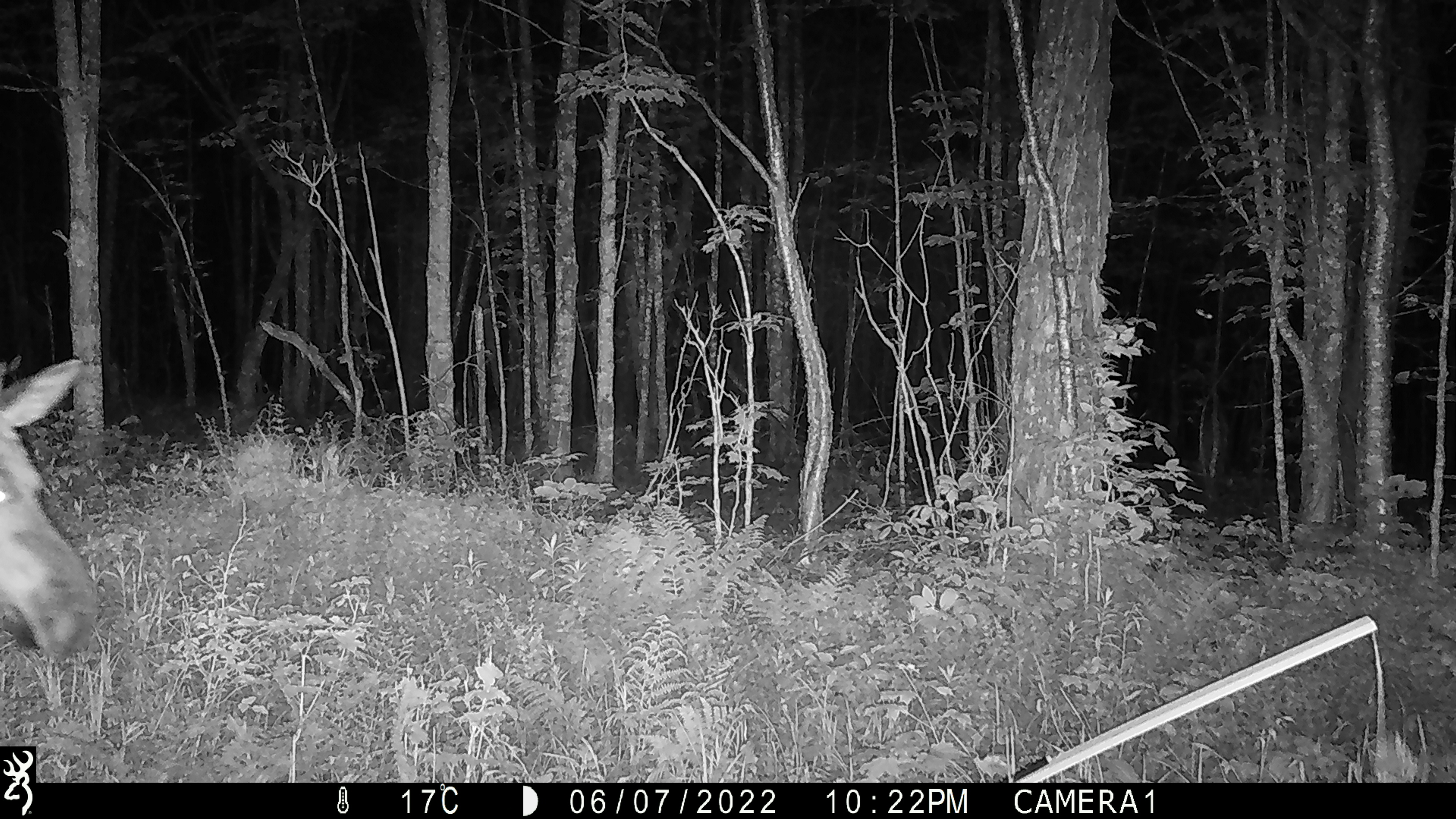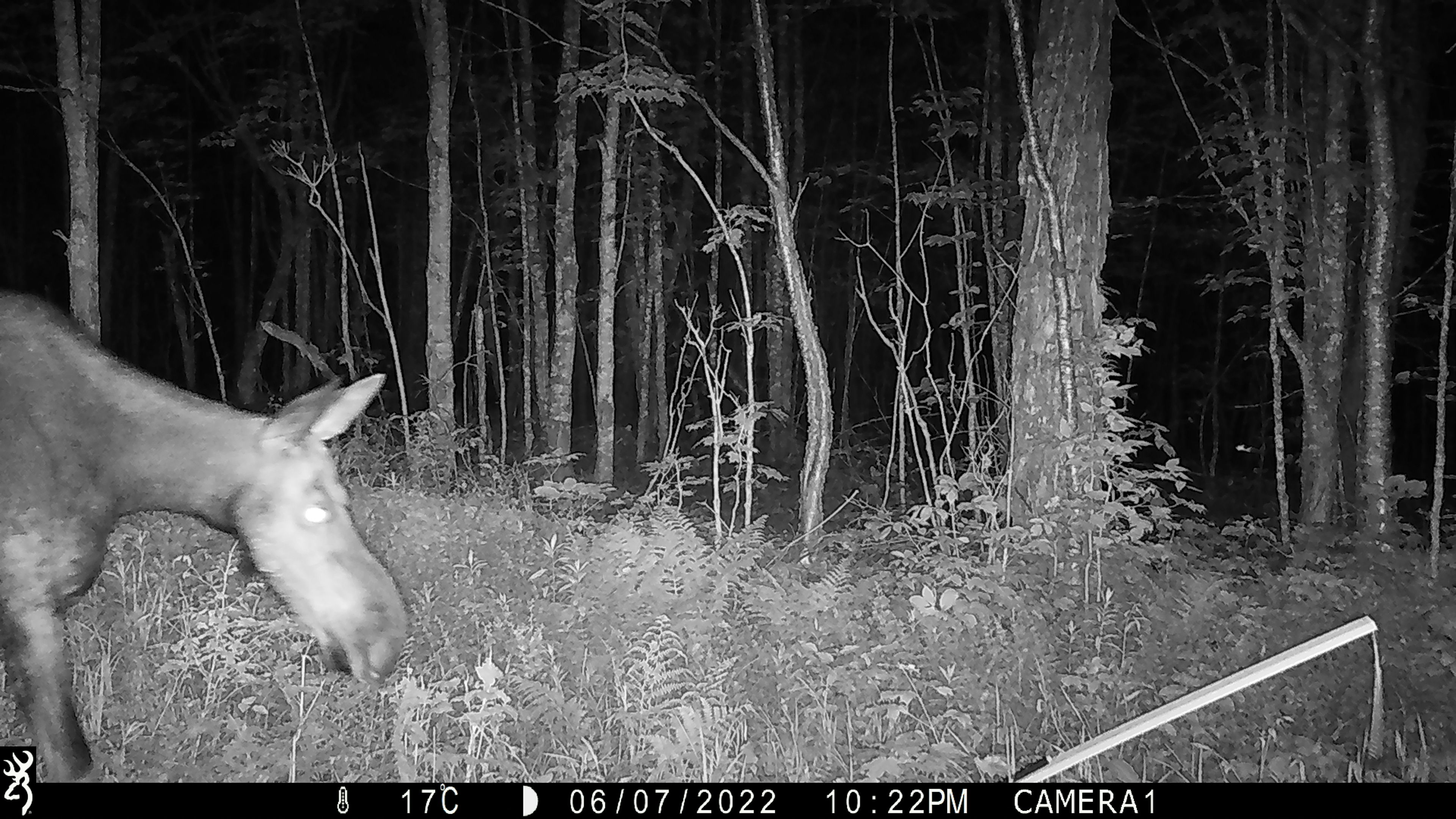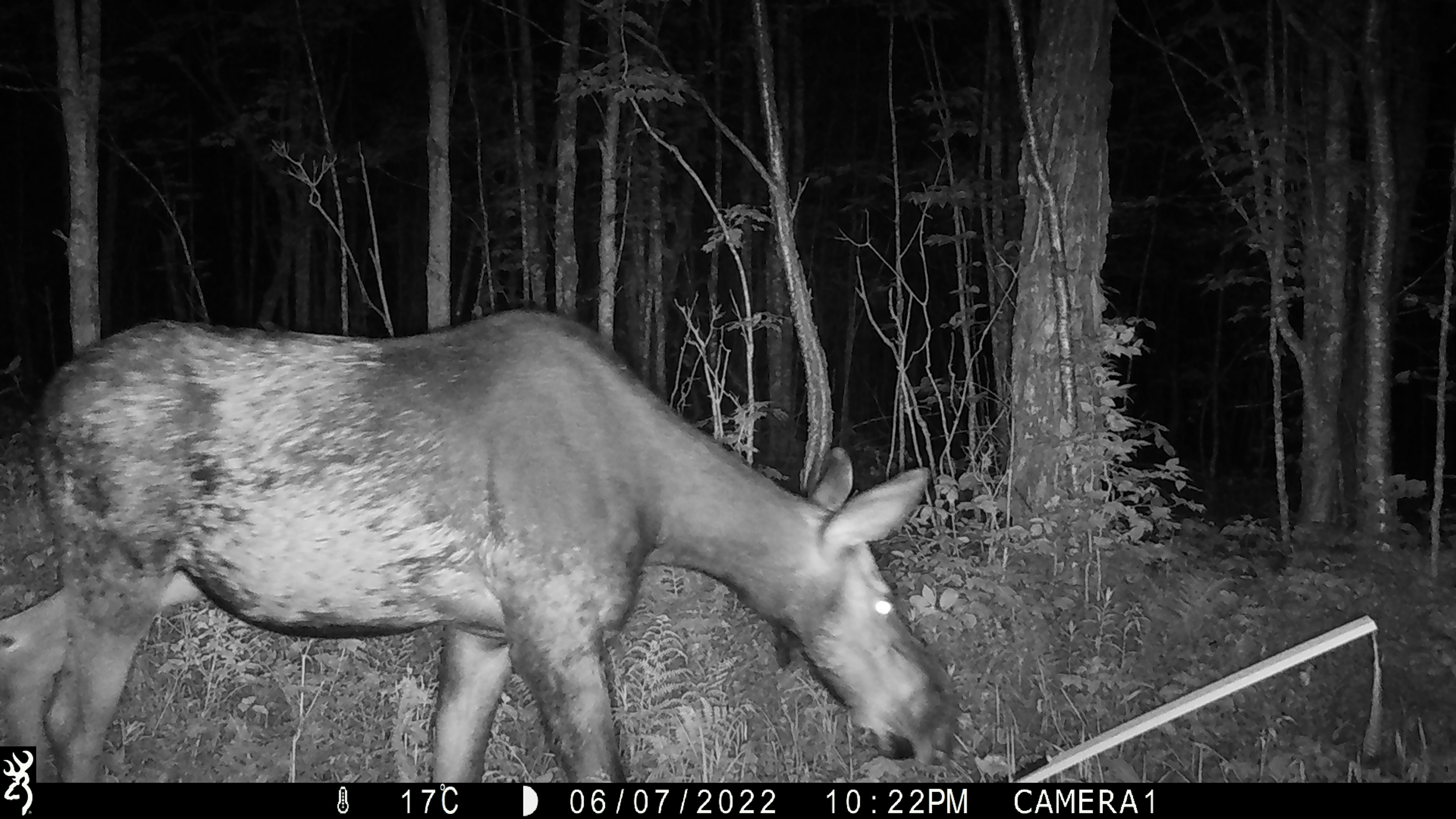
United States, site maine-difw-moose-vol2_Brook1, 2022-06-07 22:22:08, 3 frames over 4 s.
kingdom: Animalia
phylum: Chordata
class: Mammalia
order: Artiodactyla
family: Cervidae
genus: Alces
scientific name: Alces alces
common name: moose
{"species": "moose (Alces alces)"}